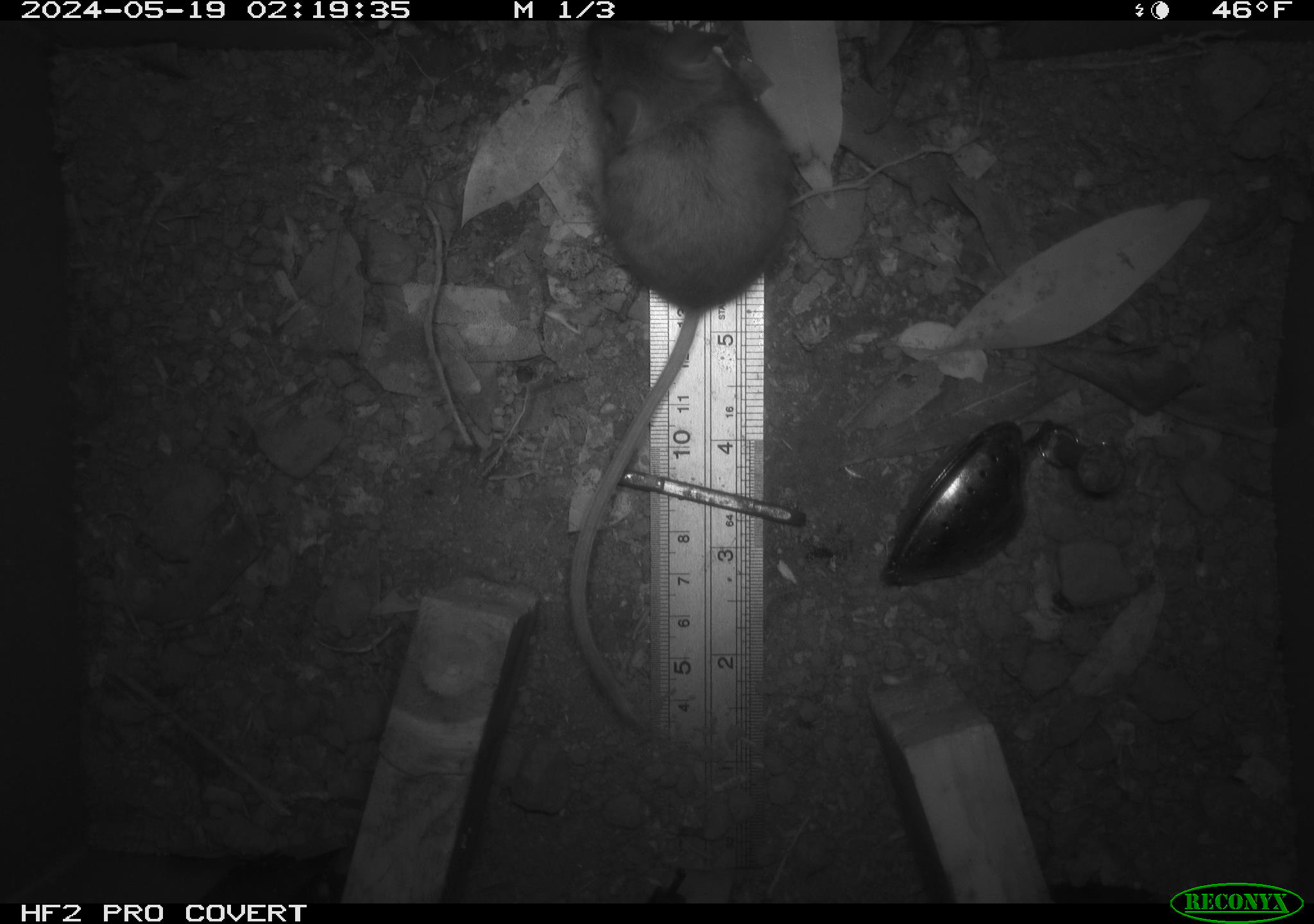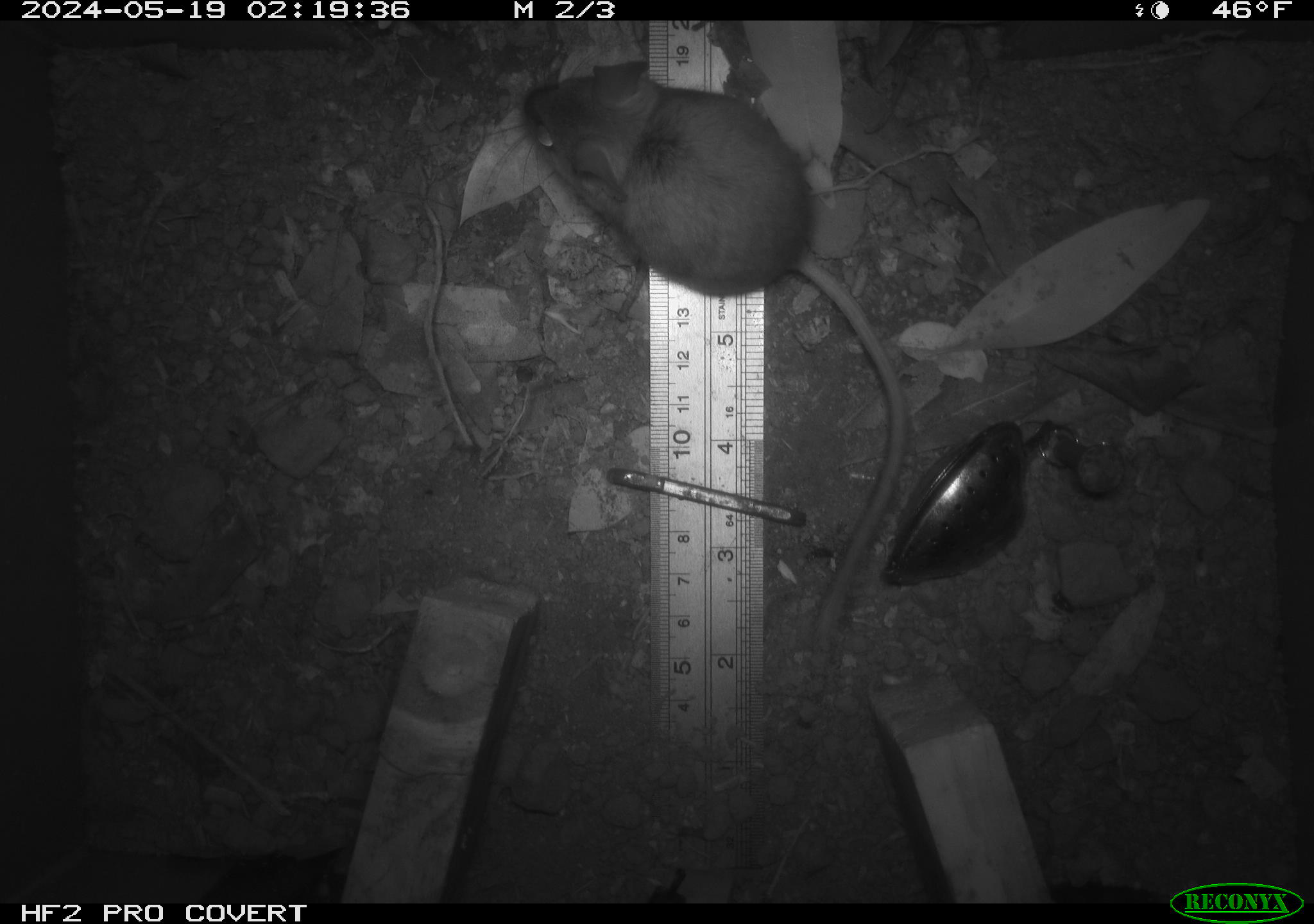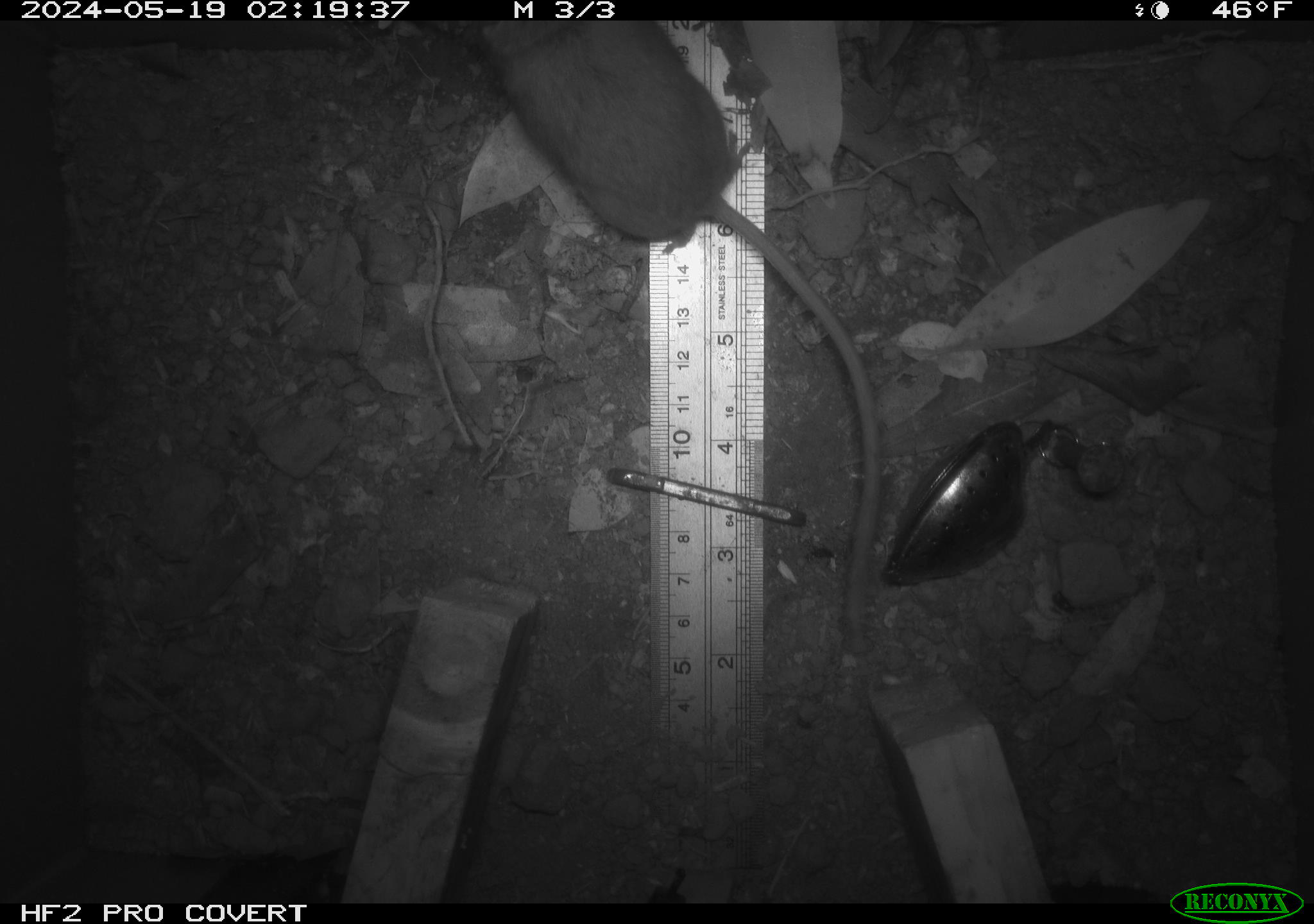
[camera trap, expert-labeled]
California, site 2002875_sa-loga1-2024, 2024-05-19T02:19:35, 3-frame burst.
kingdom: Animalia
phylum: Chordata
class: Mammalia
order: Rodentia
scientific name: Rodentia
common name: mouse species